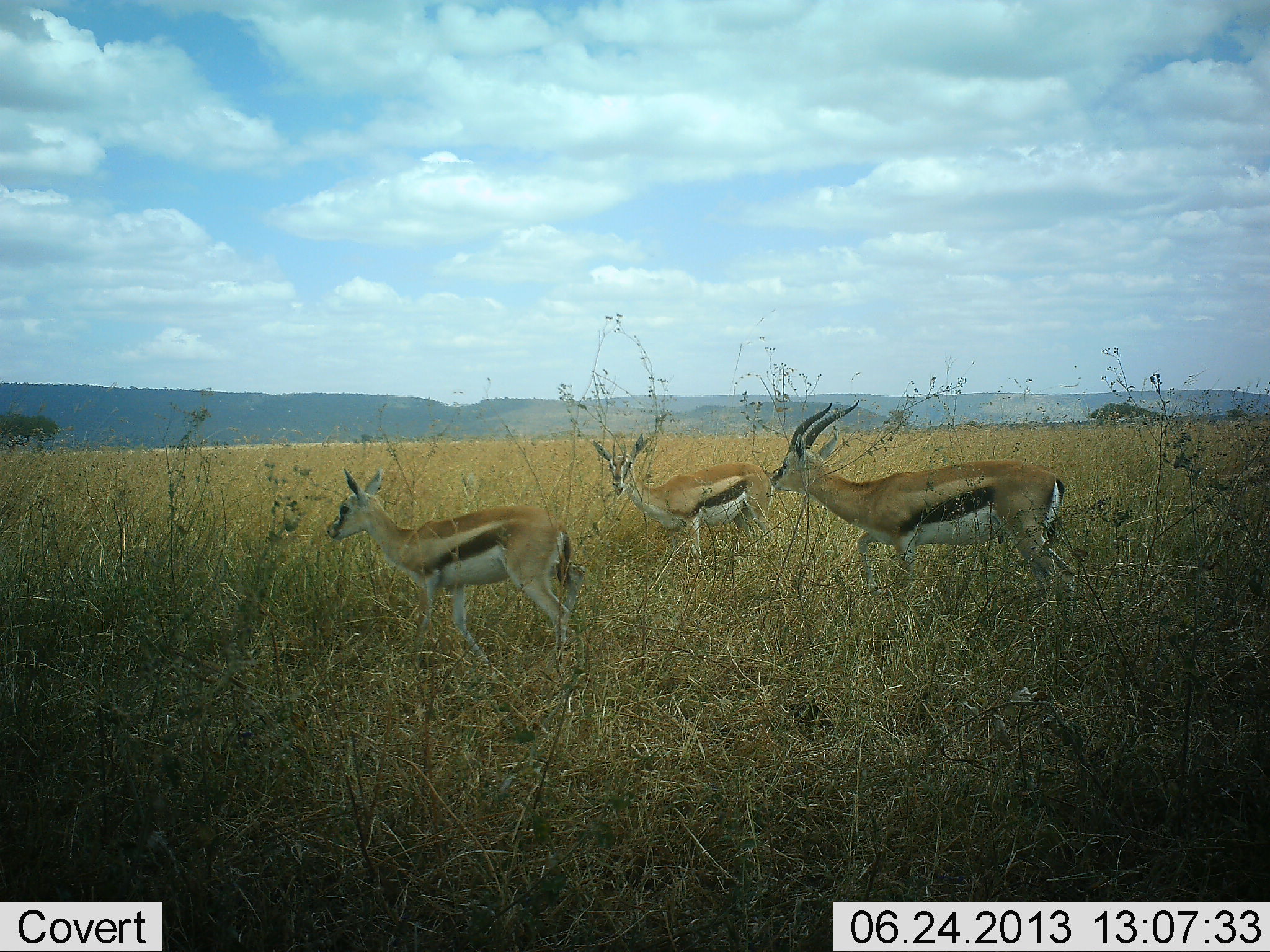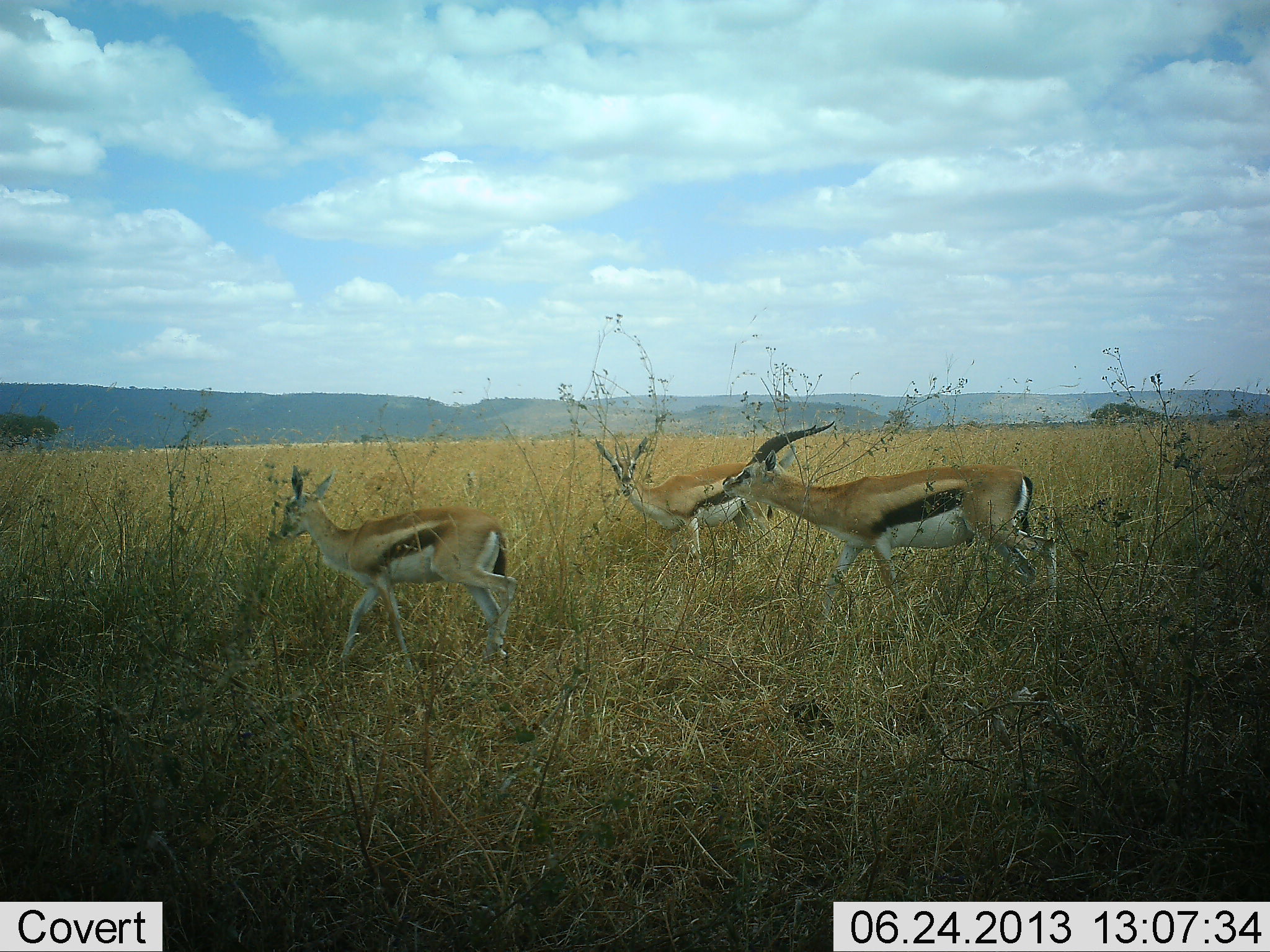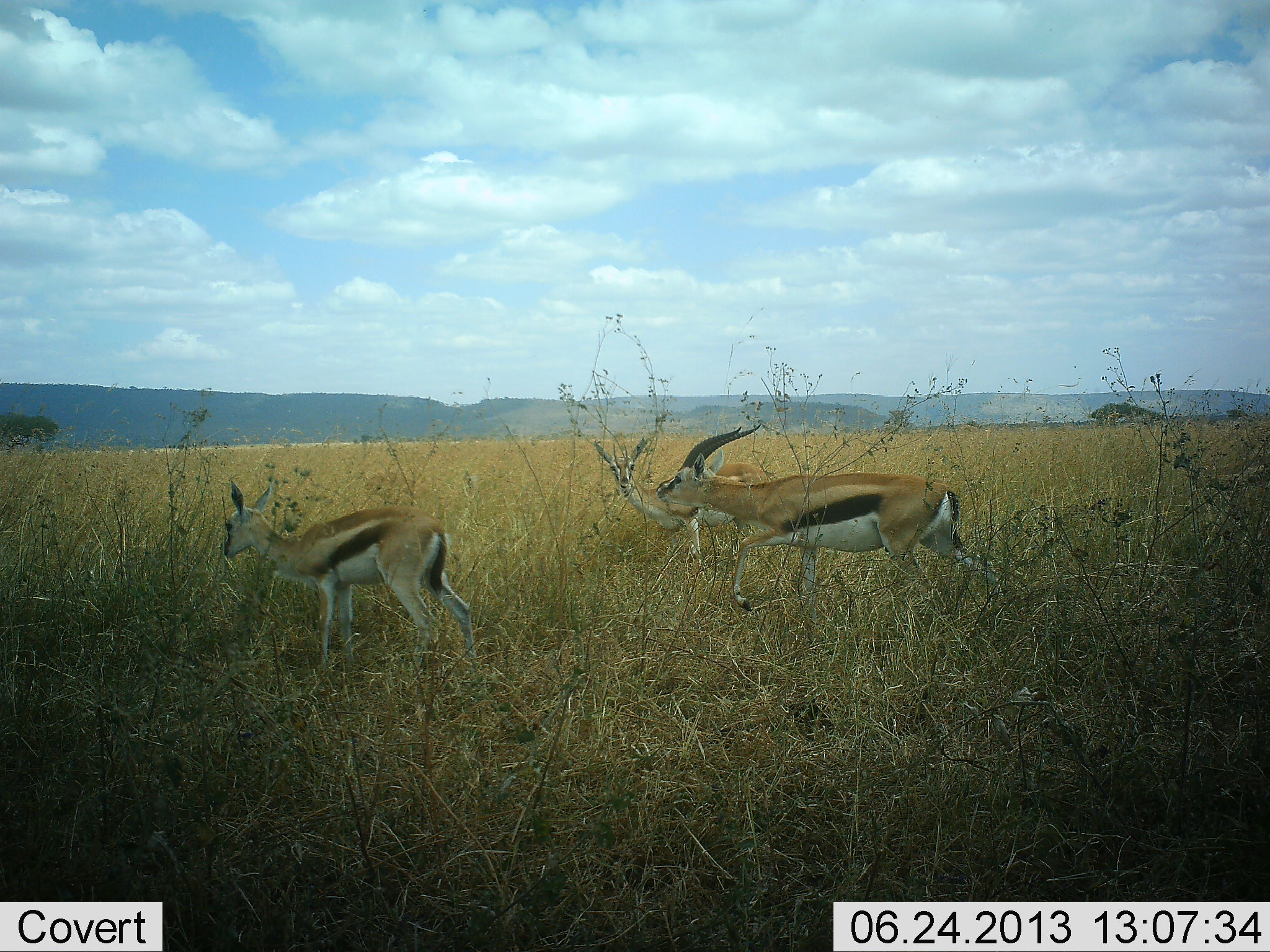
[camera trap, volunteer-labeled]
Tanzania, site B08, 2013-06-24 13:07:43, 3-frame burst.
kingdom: Animalia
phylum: Chordata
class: Mammalia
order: Artiodactyla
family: Bovidae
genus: Eudorcas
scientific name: Eudorcas thomsonii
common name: thomson's gazelle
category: gazellethomsons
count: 3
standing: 50%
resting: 0%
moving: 100%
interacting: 0%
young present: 19%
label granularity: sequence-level